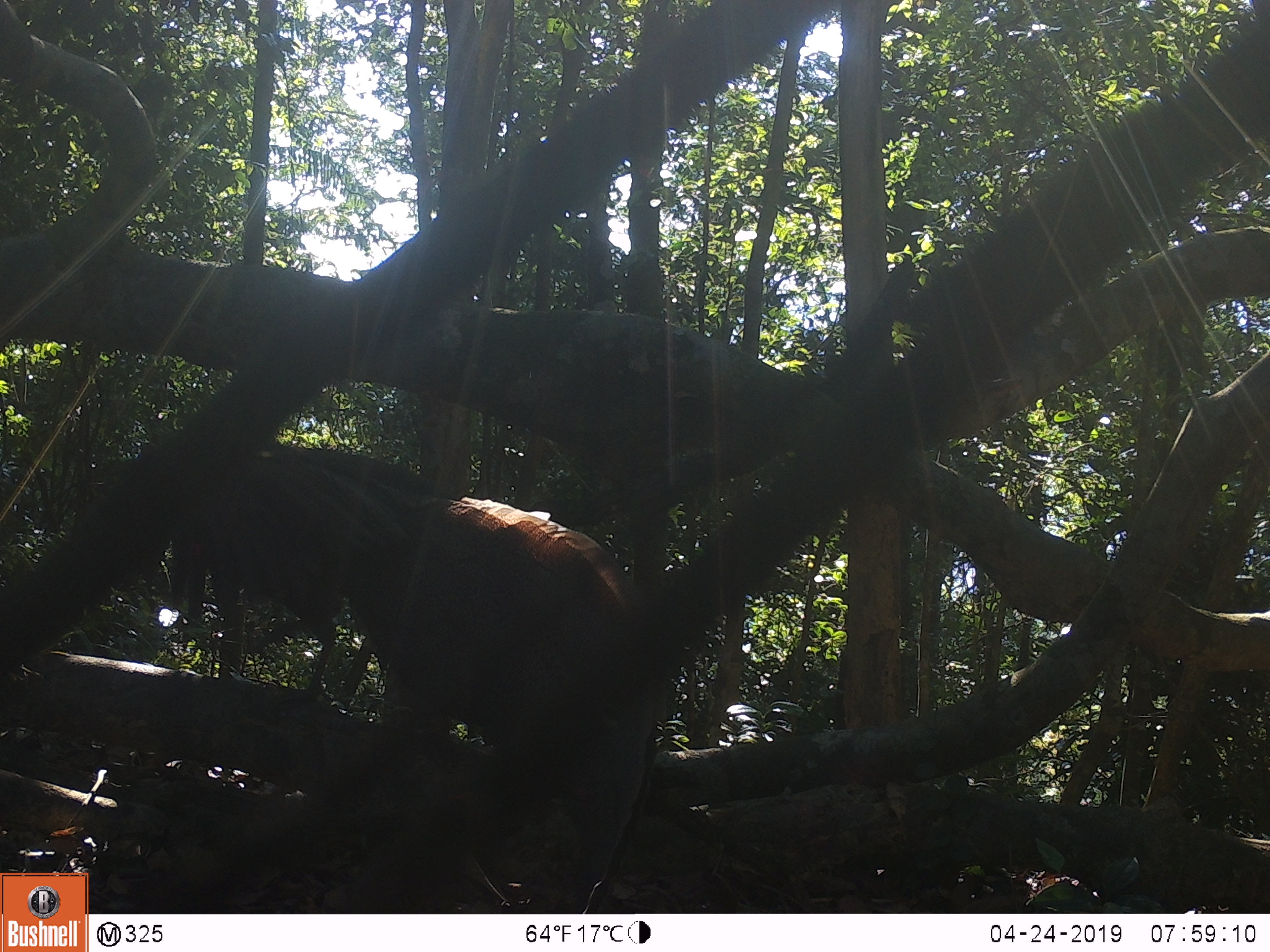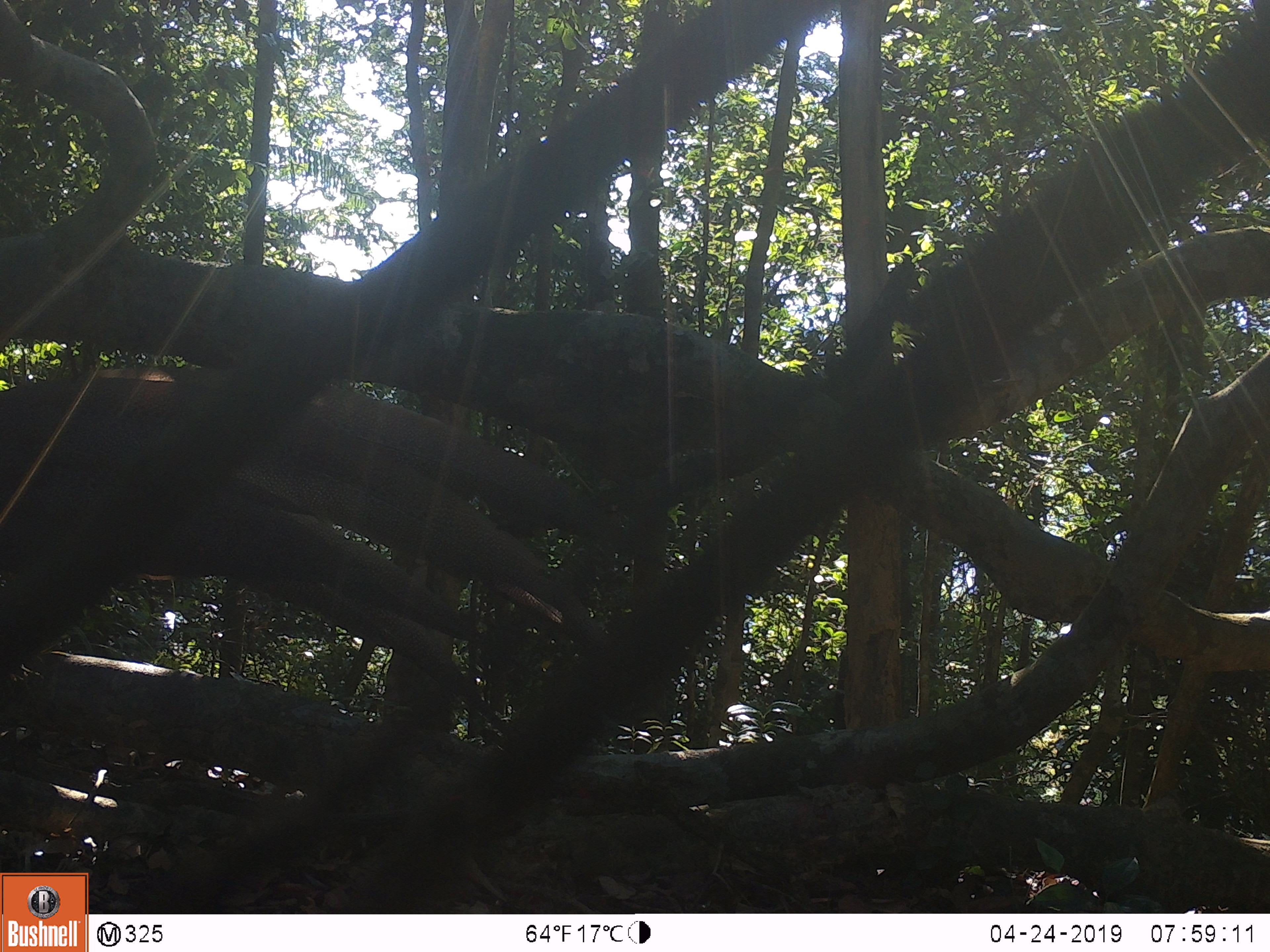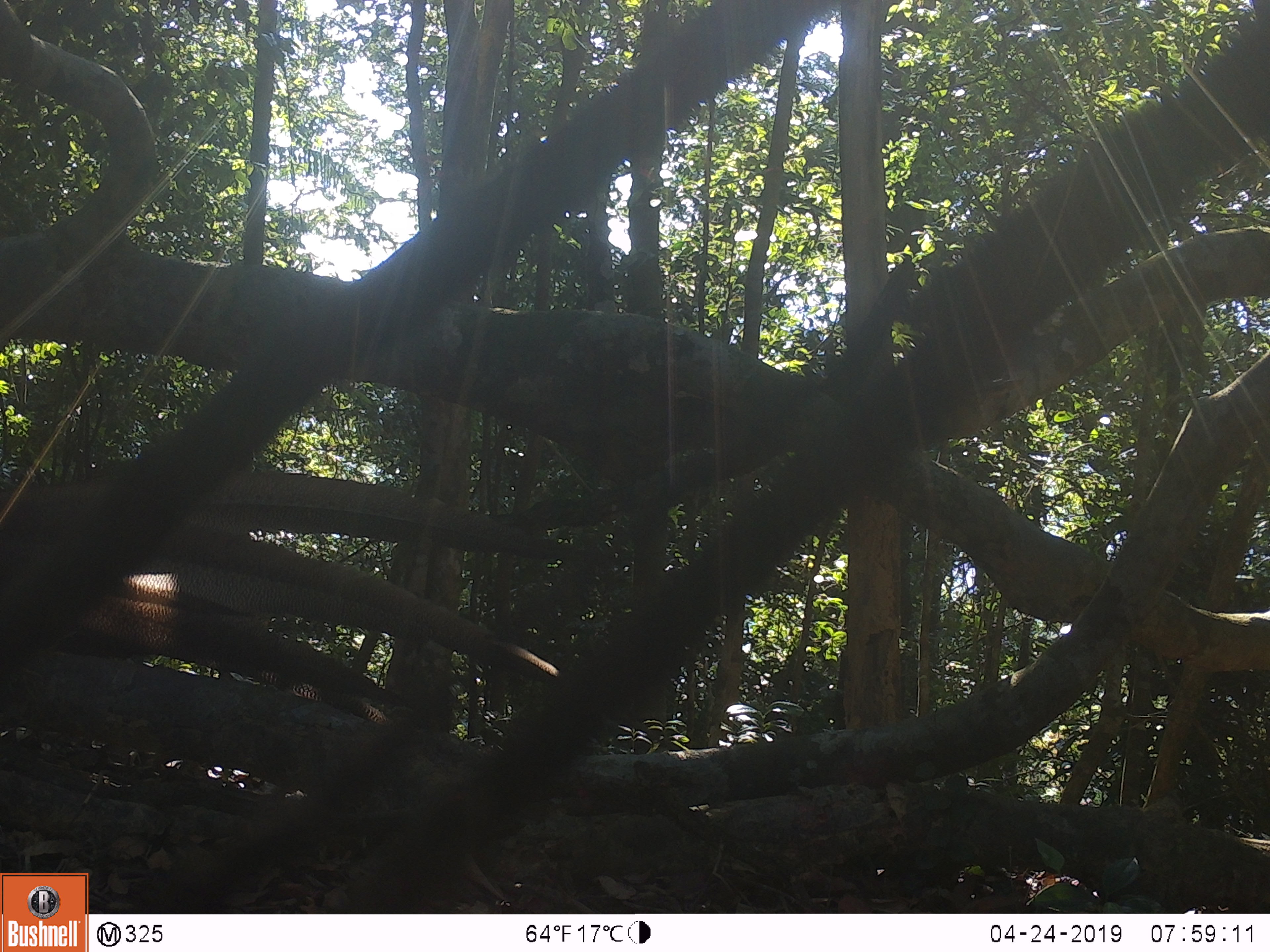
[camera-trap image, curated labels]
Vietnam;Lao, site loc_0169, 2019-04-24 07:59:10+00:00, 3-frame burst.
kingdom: Animalia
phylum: Chordata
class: Aves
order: Galliformes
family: Phasianidae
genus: Rheinardia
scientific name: Rheinardia ocellata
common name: crested argus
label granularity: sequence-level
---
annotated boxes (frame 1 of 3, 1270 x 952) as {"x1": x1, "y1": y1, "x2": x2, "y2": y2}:
crested argus: {"x1": 113, "y1": 427, "x2": 653, "y2": 914}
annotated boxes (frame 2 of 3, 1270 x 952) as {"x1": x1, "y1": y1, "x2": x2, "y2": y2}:
crested argus: {"x1": 0, "y1": 363, "x2": 608, "y2": 735}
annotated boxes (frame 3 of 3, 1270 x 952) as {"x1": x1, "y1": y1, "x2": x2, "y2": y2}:
crested argus: {"x1": 0, "y1": 465, "x2": 572, "y2": 740}